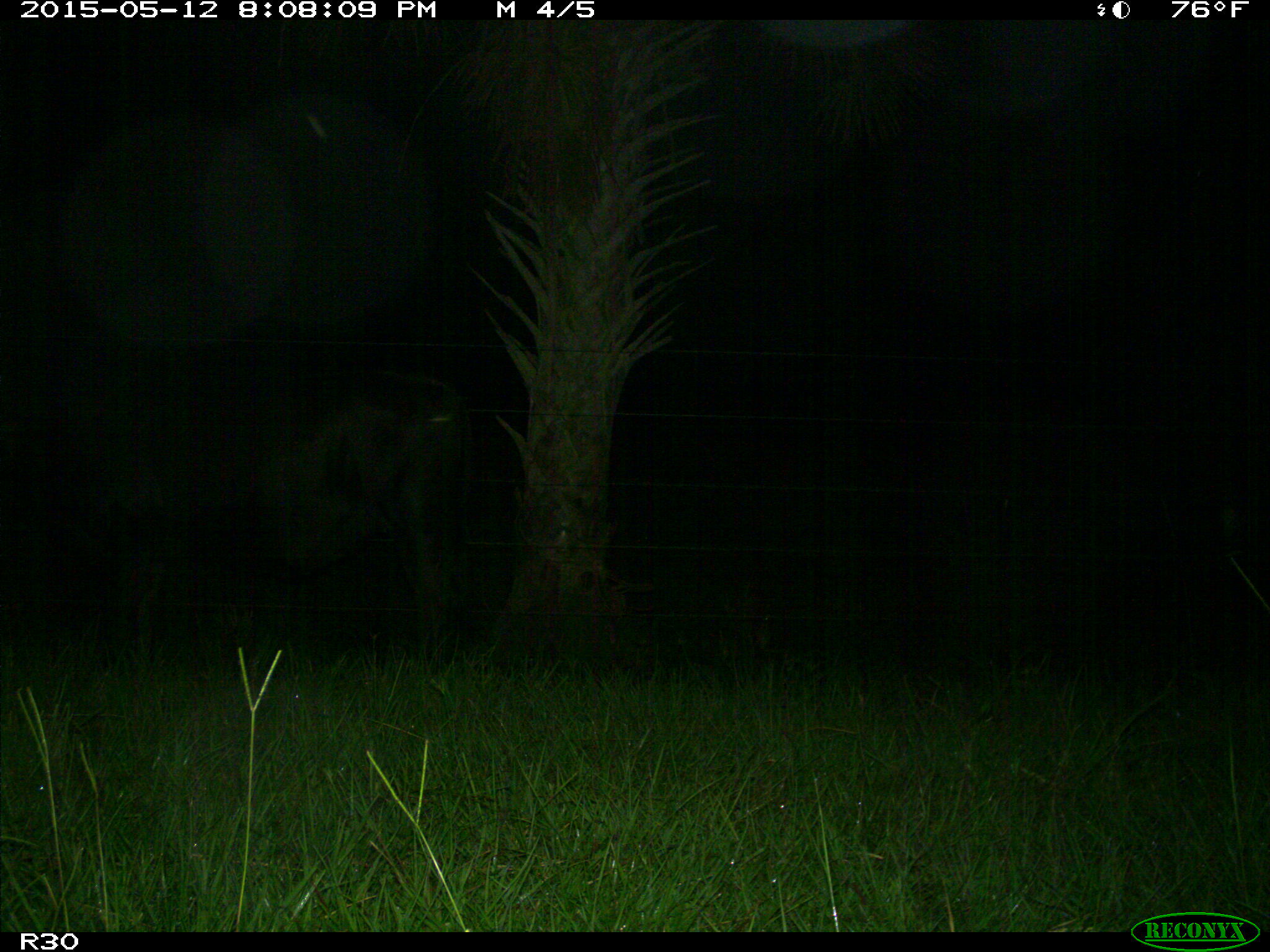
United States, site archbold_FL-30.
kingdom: Animalia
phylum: Chordata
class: Mammalia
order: Artiodactyla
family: Bovidae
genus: Bos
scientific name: Bos taurus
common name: domestic cow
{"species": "Bos taurus (domestic cow)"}